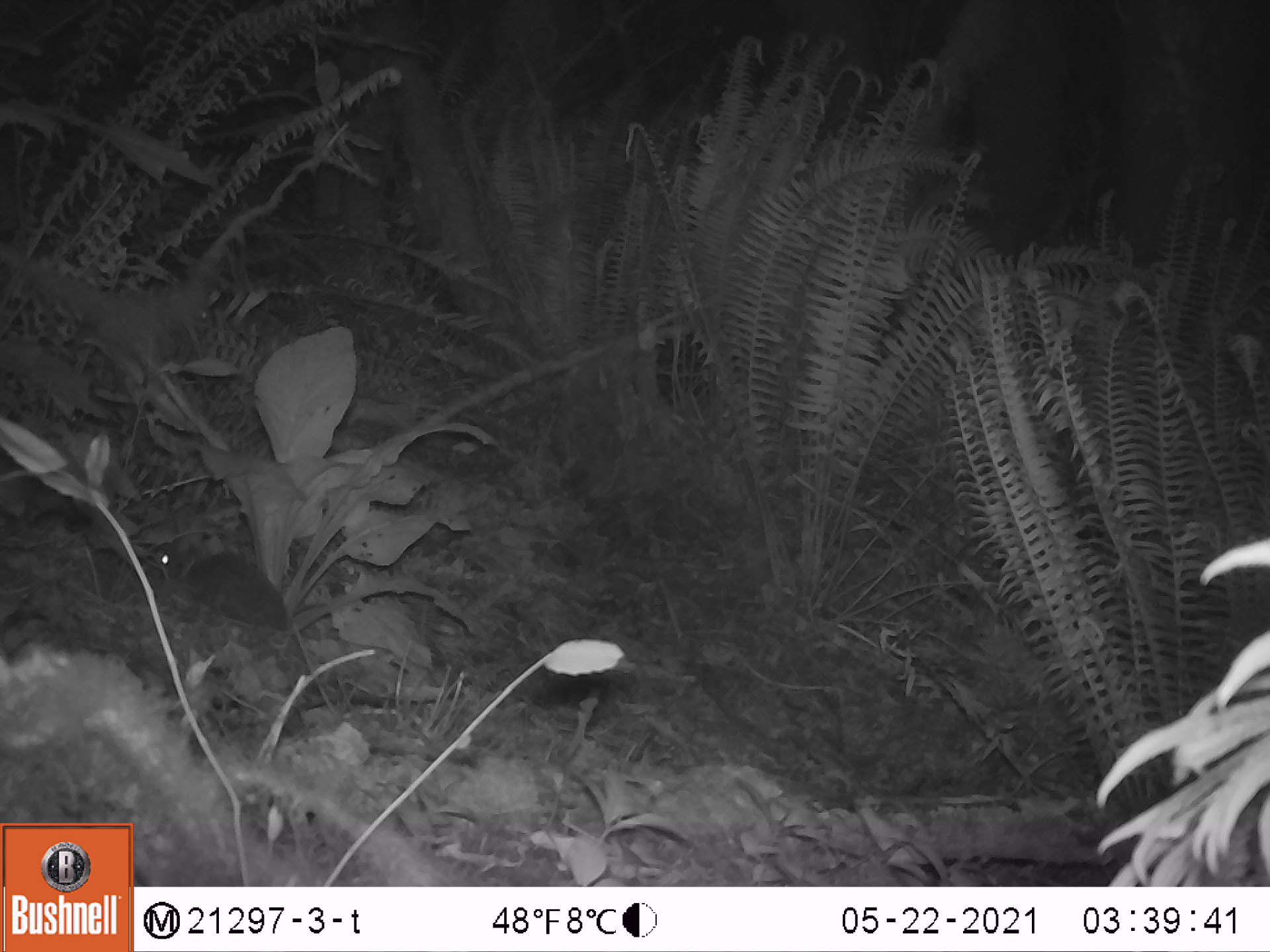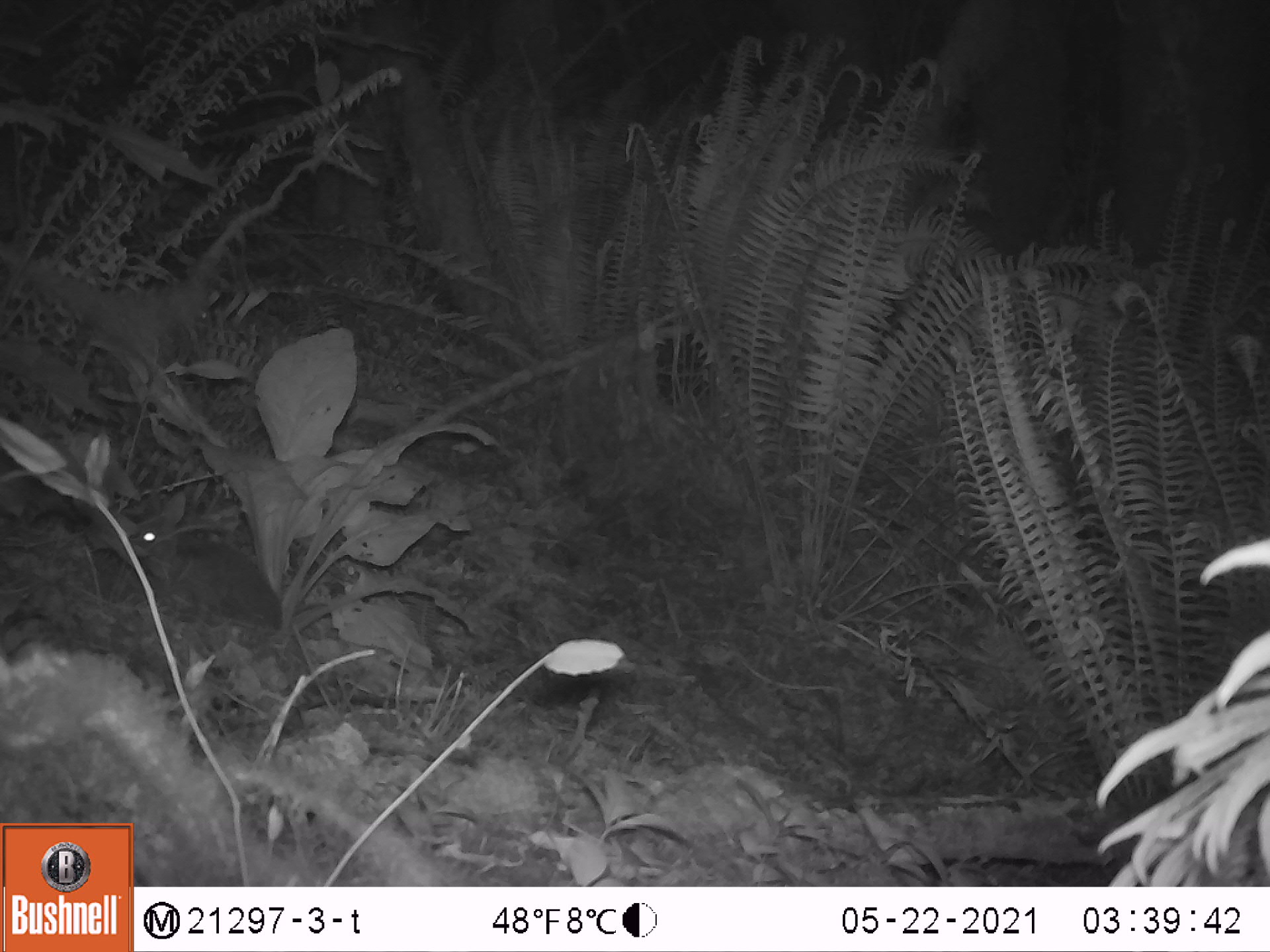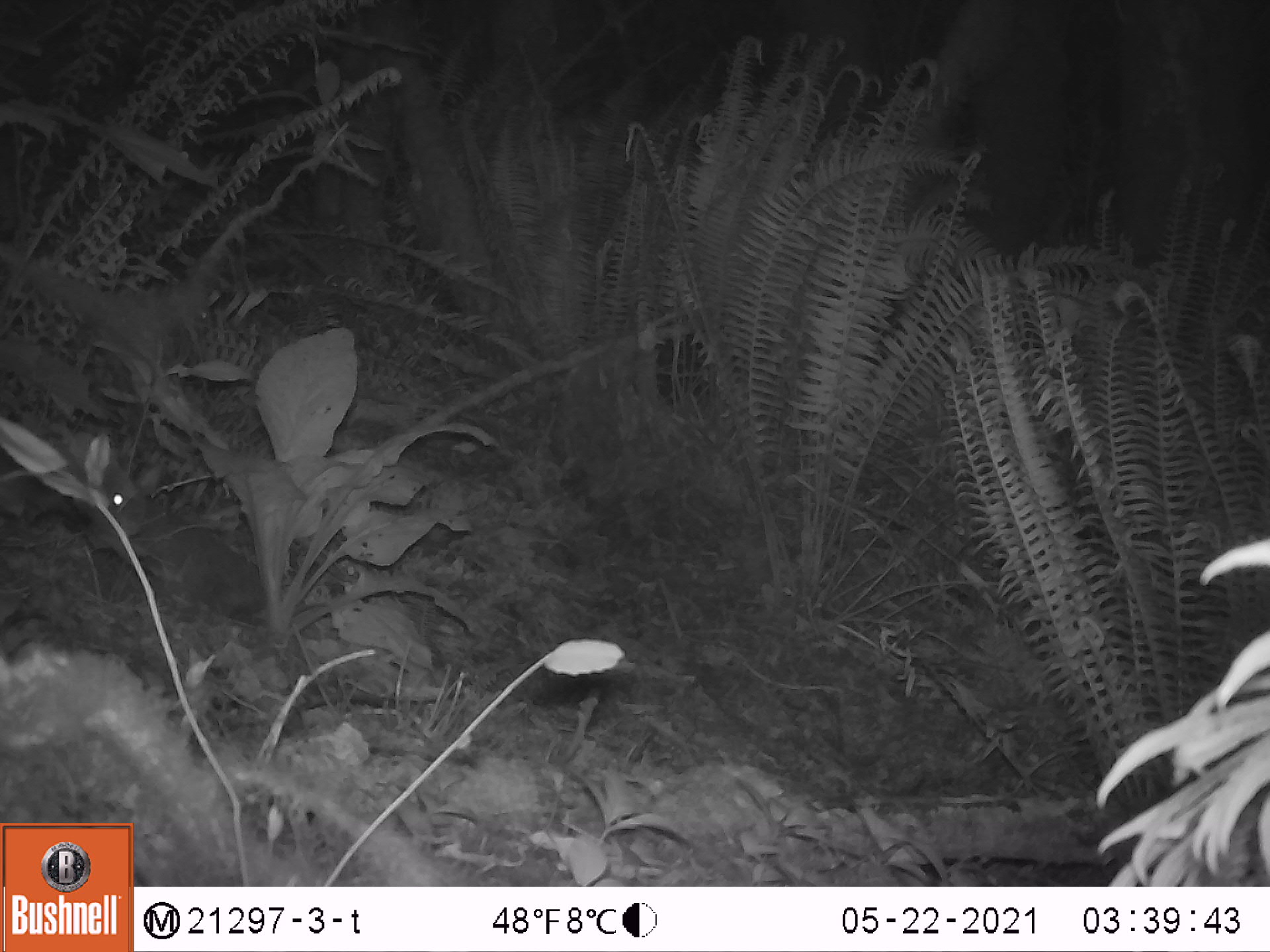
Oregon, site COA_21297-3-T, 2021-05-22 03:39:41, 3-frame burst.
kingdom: Animalia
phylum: Chordata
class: Mammalia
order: Lagomorpha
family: Leporidae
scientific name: Leporidae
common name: hares and rabbits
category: leporidae family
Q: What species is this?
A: Leporidae family (hares and rabbits) (Leporidae).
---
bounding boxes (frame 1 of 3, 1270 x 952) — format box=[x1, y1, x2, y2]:
leporidae family: box=[139, 511, 302, 639]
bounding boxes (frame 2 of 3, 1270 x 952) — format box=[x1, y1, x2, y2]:
leporidae family: box=[110, 480, 286, 640]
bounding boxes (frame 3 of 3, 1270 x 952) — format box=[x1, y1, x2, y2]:
leporidae family: box=[75, 460, 269, 627]